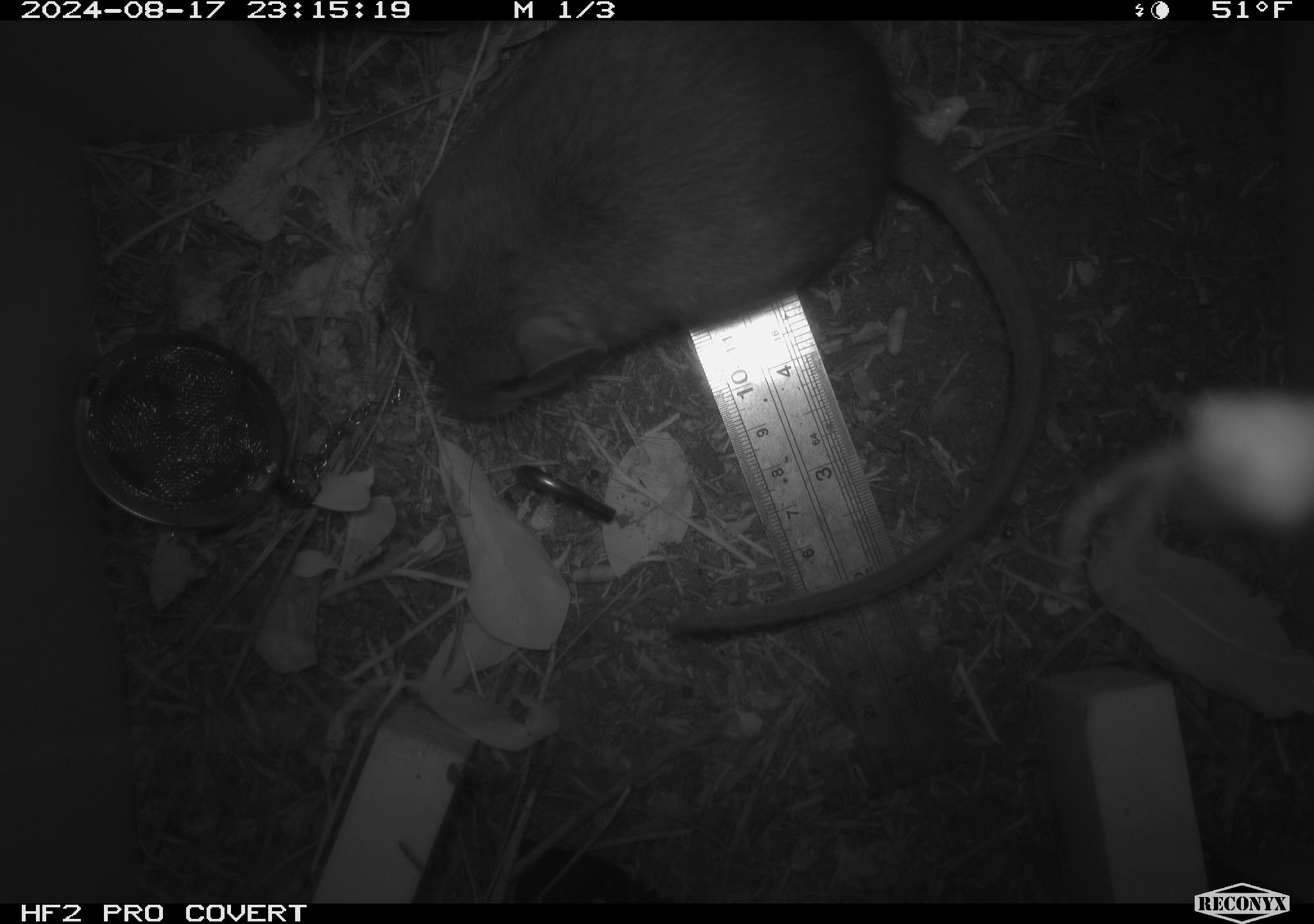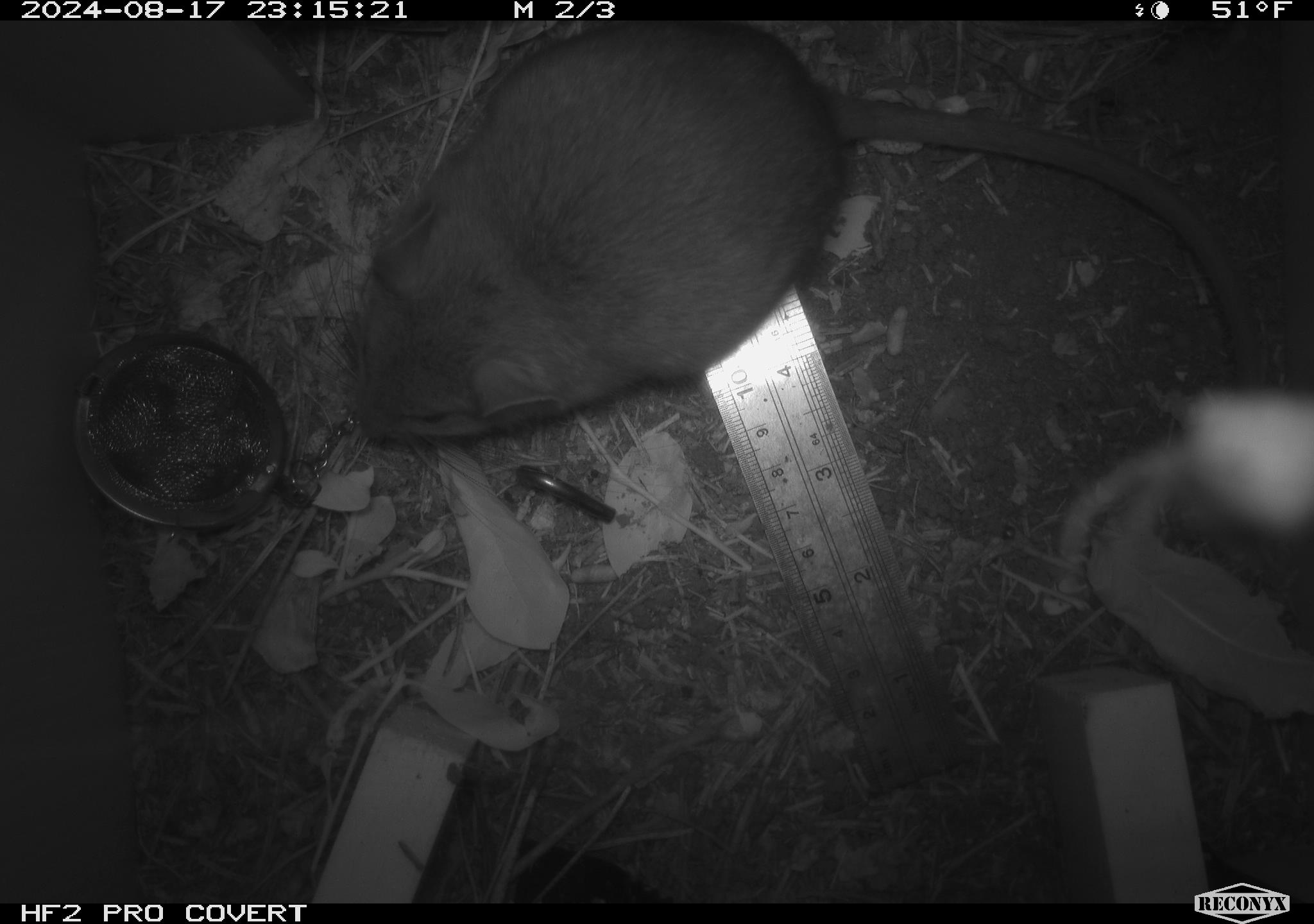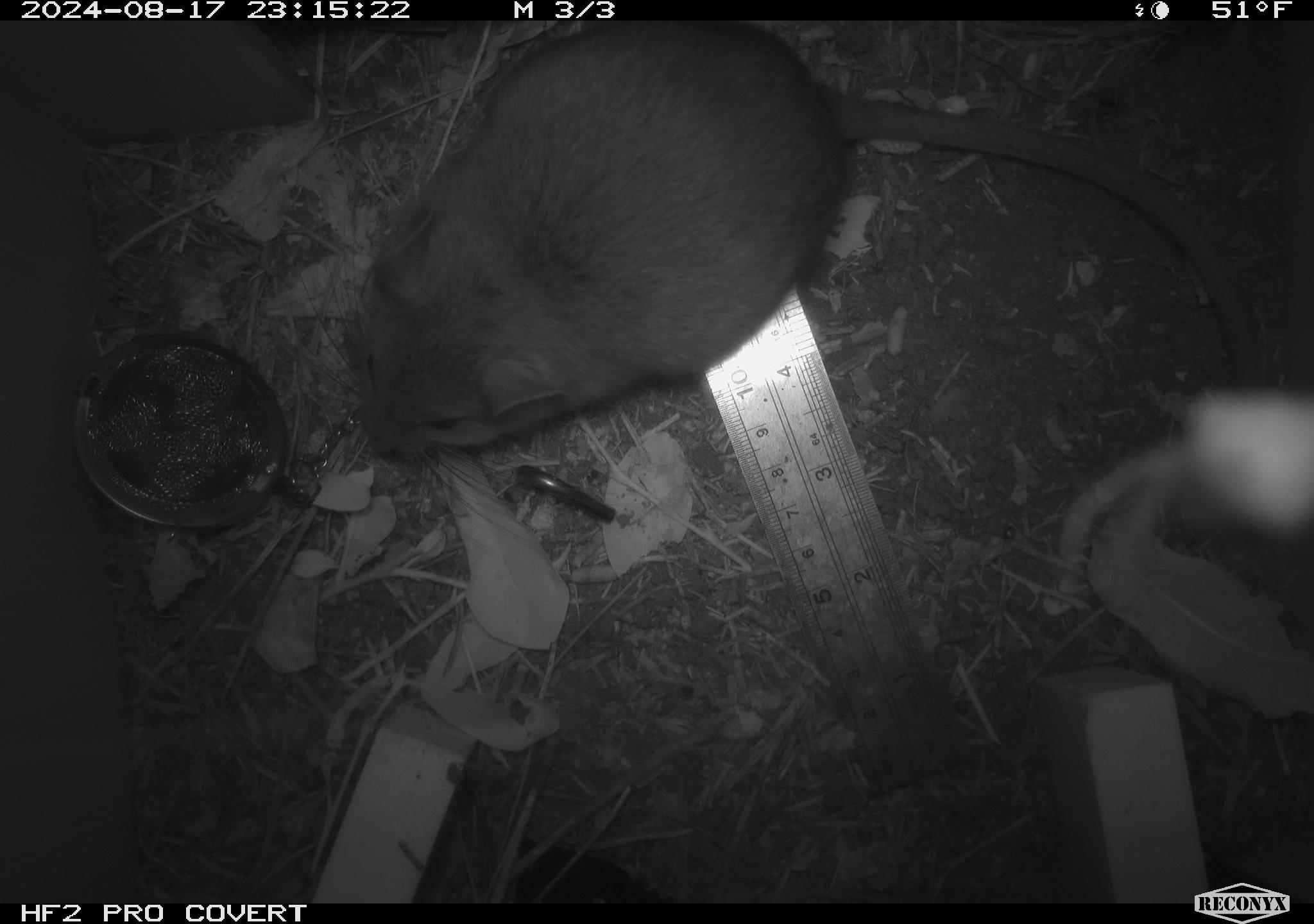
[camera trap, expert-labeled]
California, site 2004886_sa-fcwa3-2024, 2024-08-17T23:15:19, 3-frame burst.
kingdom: Animalia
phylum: Chordata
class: Mammalia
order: Rodentia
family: Cricetidae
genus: Neotoma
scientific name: Neotoma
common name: pack rat or woodrat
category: neotoma species